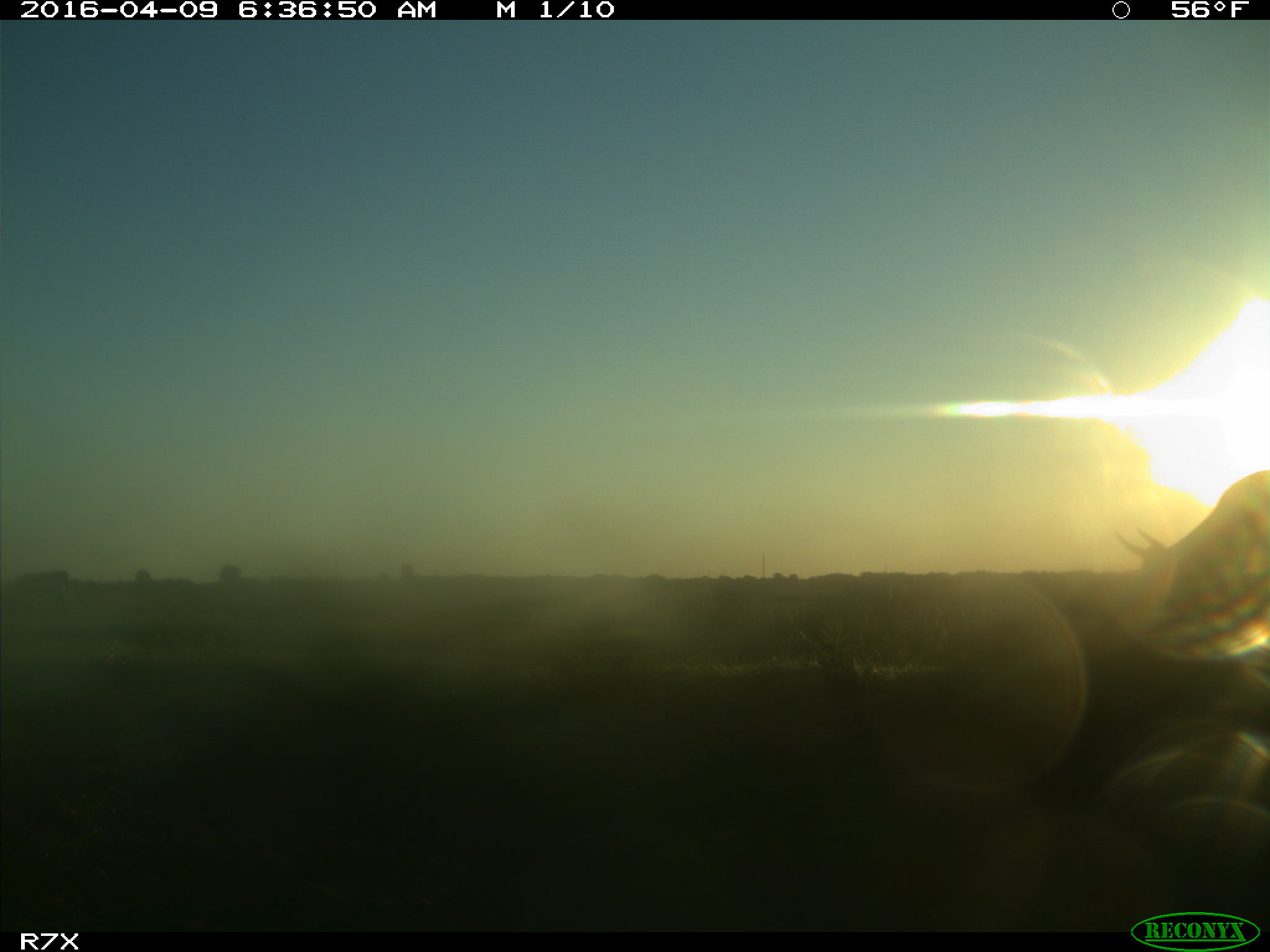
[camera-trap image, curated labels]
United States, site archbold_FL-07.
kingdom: Animalia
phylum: Chordata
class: Mammalia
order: Artiodactyla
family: Bovidae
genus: Bos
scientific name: Bos taurus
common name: domestic cow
Bos taurus (domestic cow).